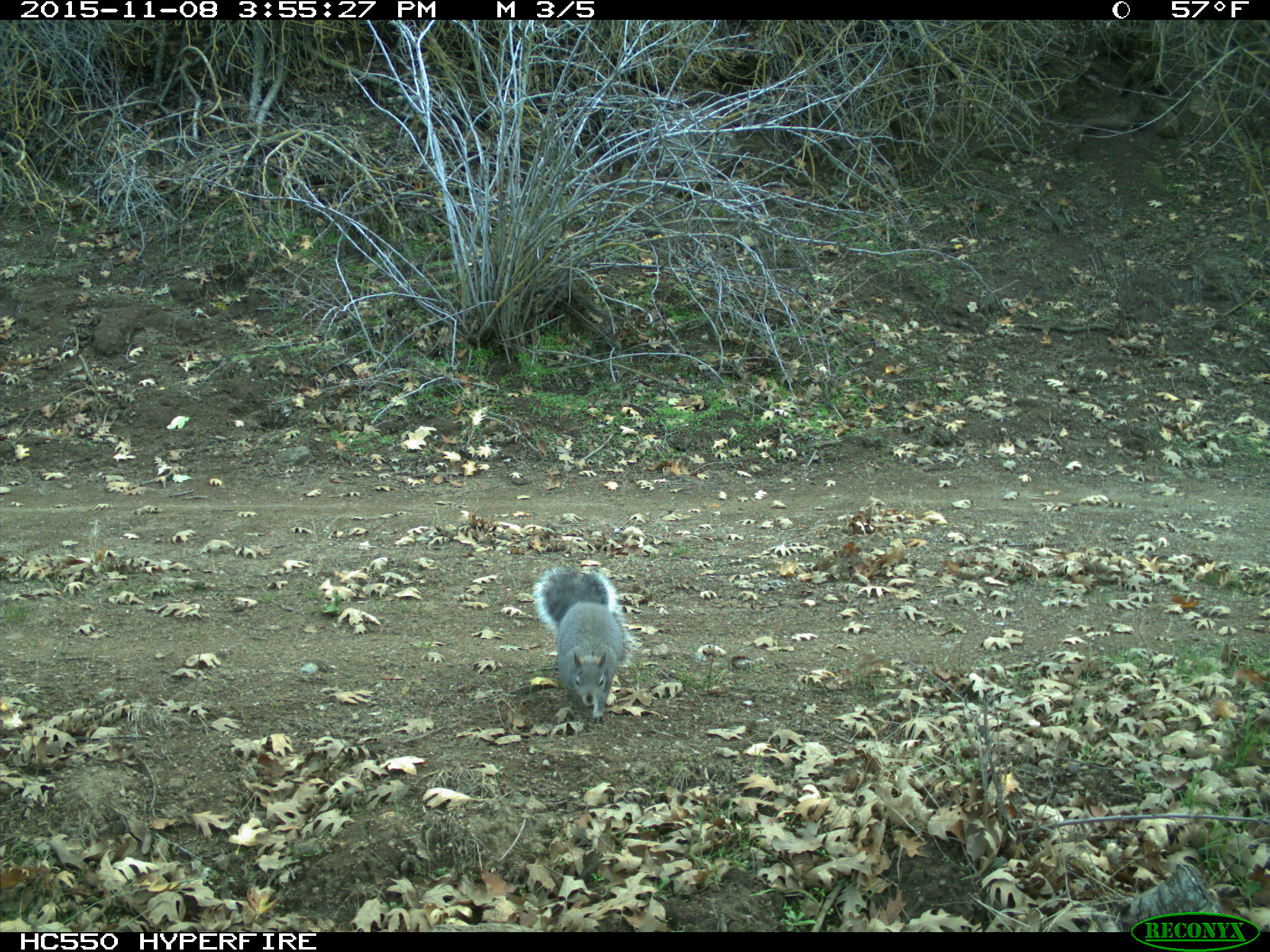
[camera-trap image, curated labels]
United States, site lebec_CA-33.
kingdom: Animalia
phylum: Chordata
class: Mammalia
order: Rodentia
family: Sciuridae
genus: Sciurus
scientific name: Sciurus carolinensis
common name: eastern gray squirrel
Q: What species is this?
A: Sciurus carolinensis (eastern gray squirrel).